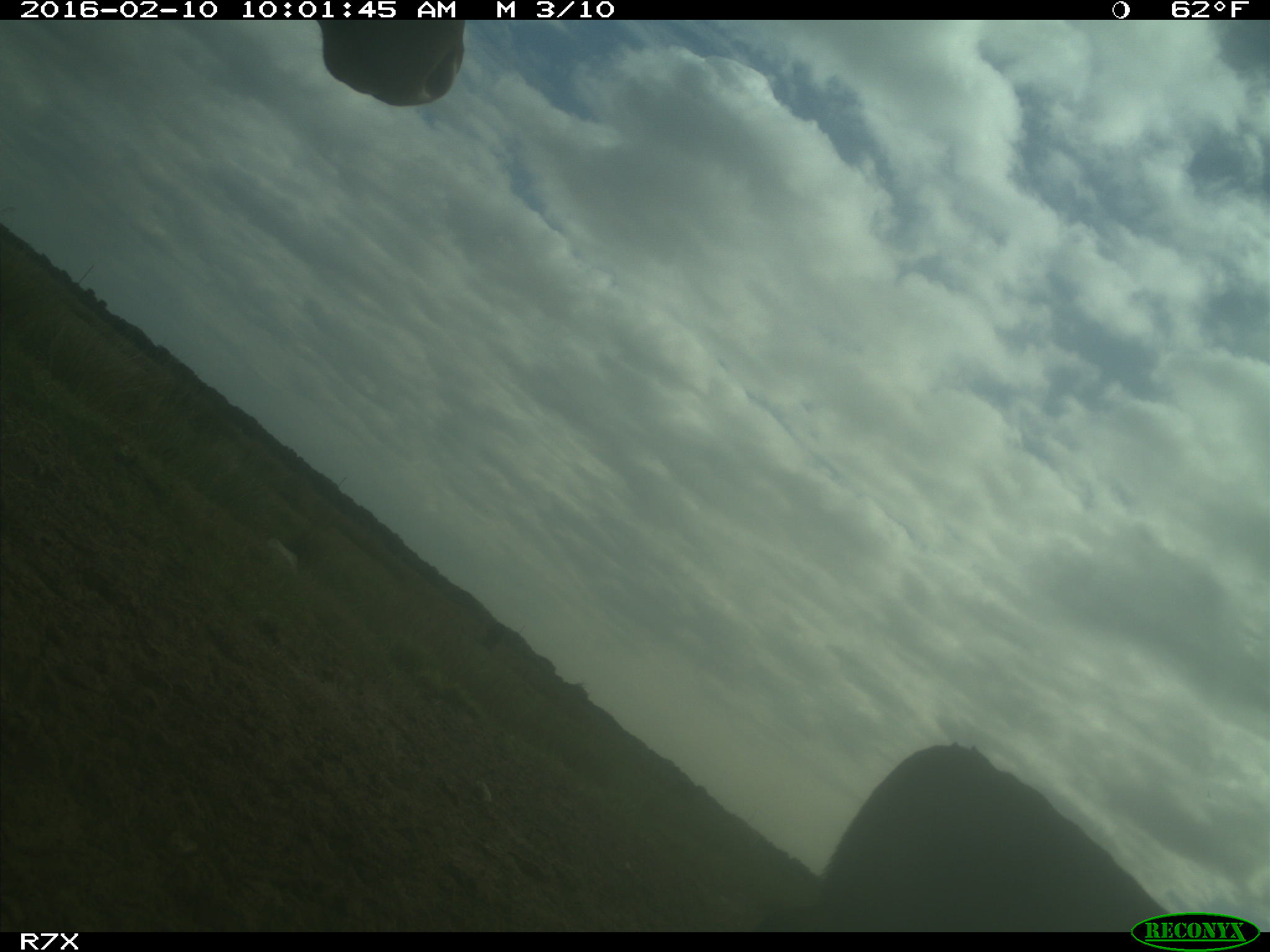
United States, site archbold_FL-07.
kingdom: Animalia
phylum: Chordata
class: Mammalia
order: Artiodactyla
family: Bovidae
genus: Bos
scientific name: Bos taurus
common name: domestic cow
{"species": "Bos taurus (domestic cow)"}